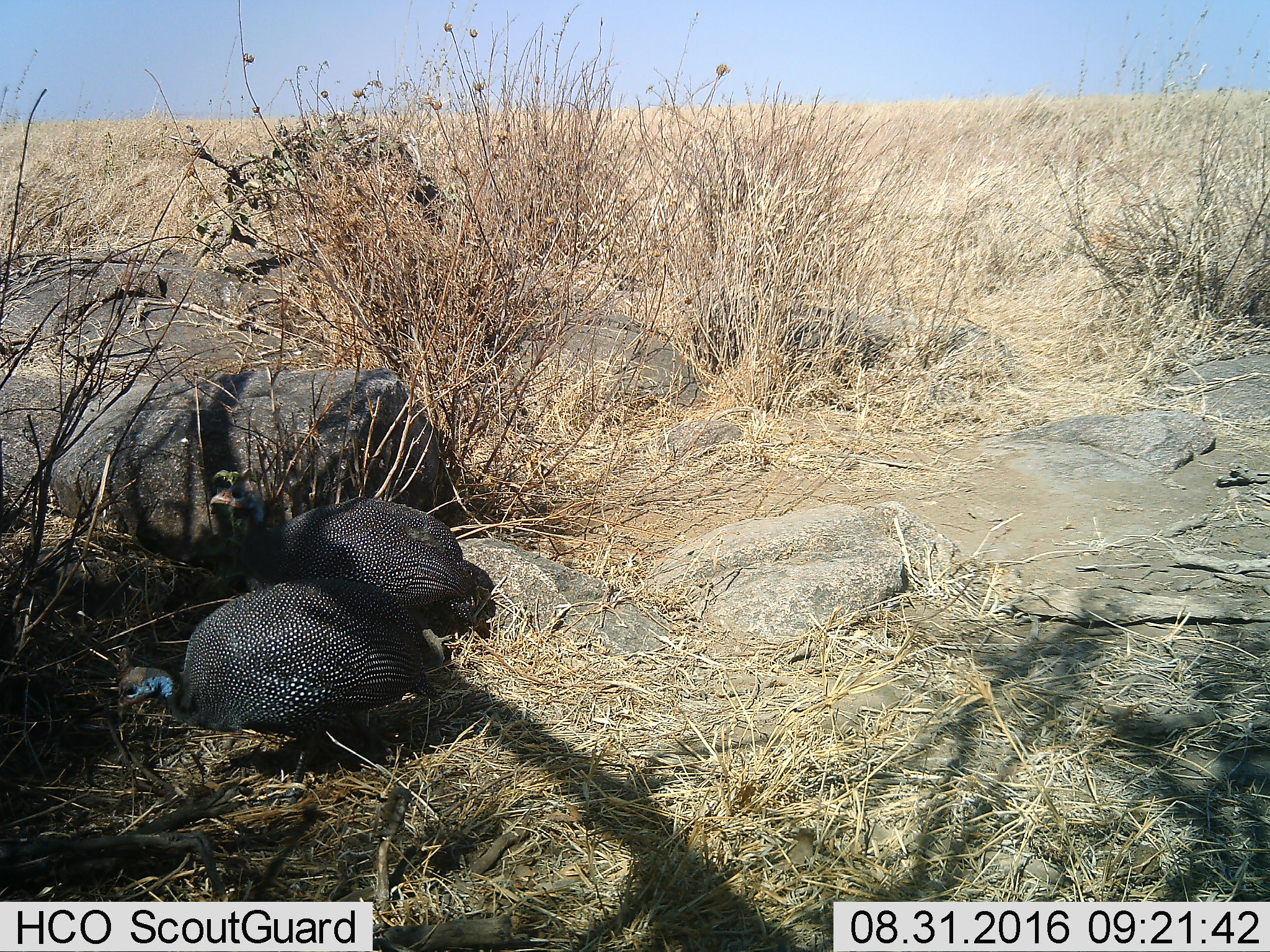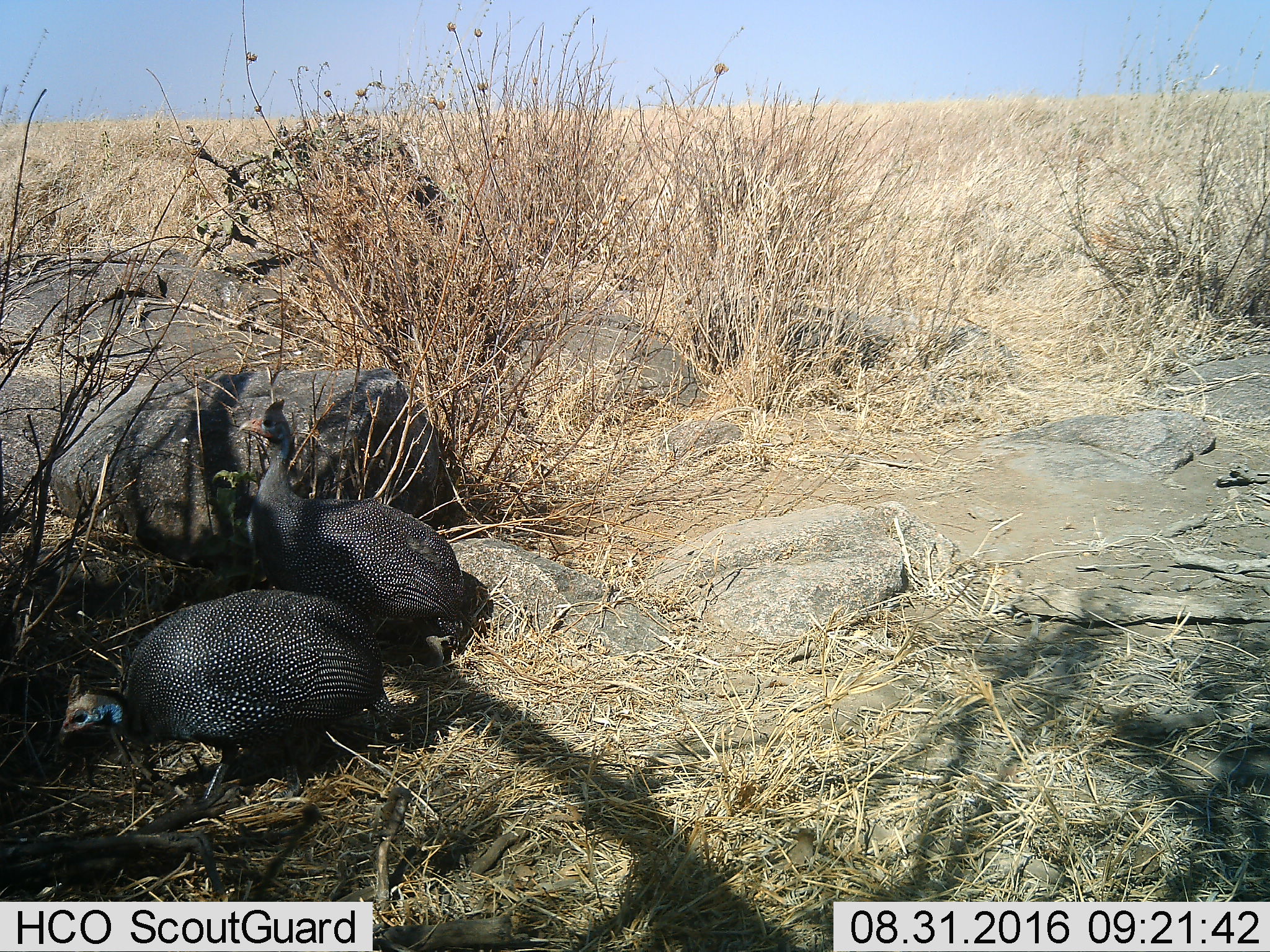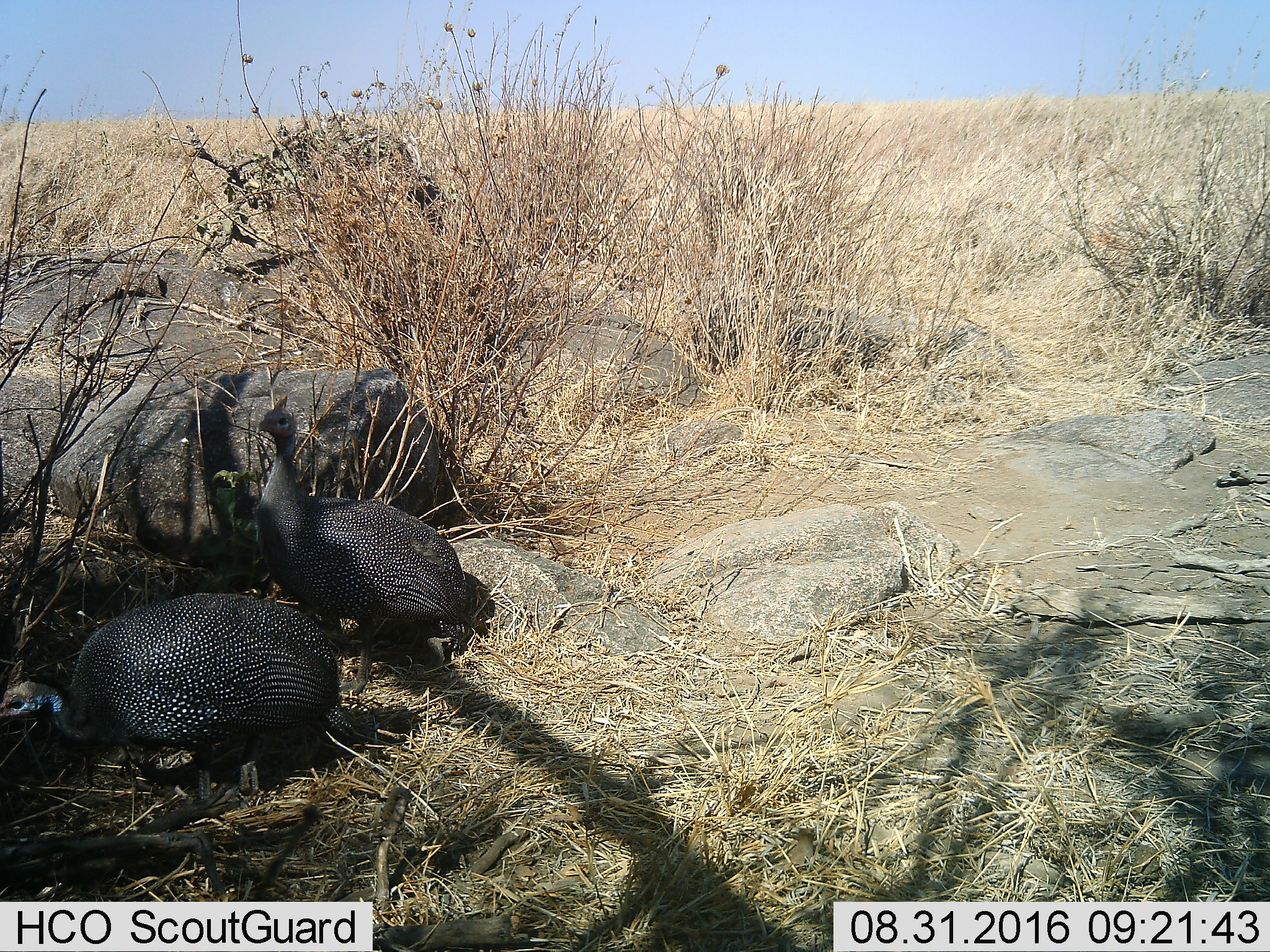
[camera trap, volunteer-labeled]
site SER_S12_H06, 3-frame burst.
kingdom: Animalia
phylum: Chordata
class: Aves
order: Galliformes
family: Numididae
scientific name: Numididae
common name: guineafowl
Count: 2.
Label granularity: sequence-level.